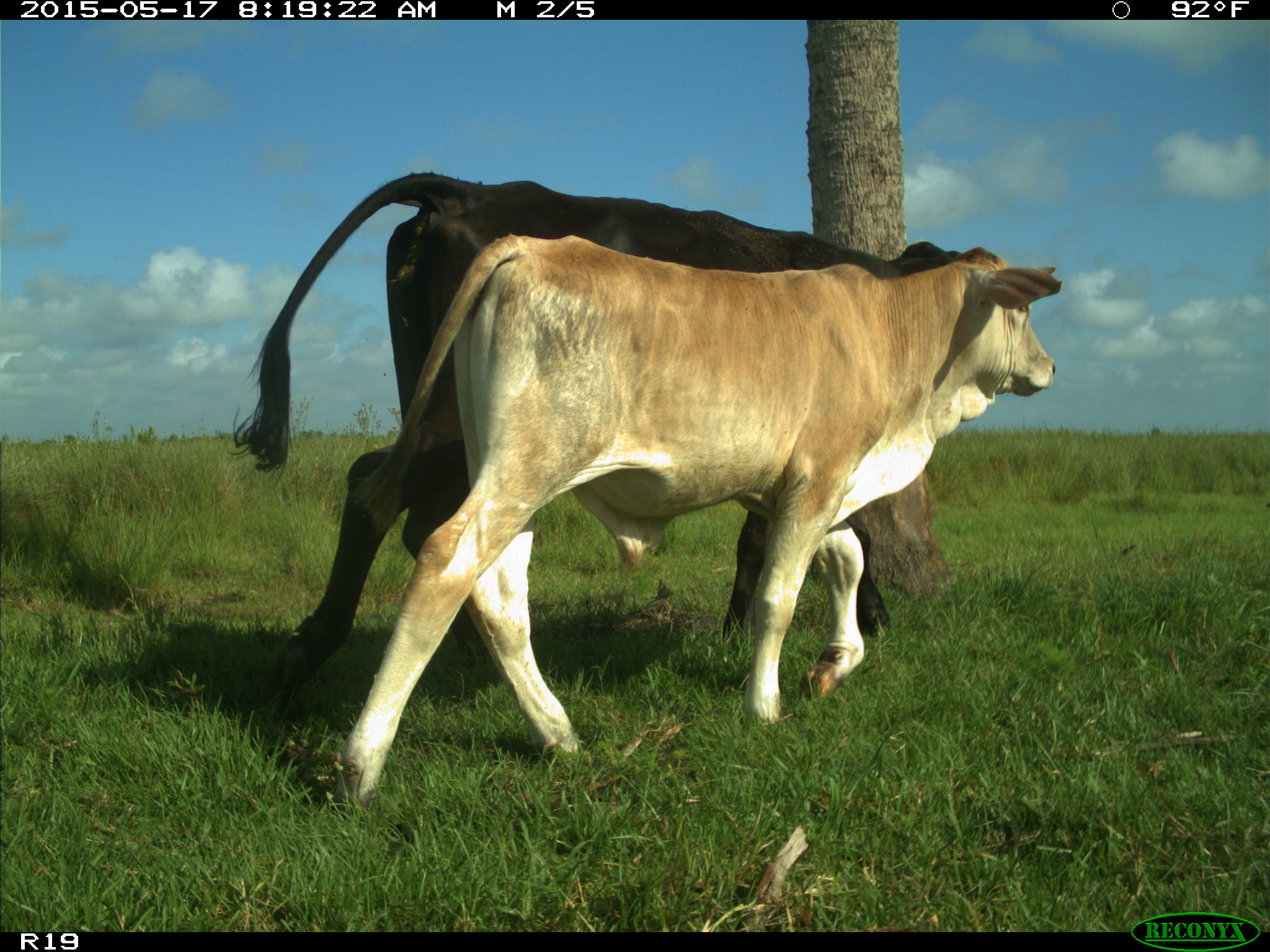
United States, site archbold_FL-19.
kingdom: Animalia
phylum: Chordata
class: Mammalia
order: Artiodactyla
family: Bovidae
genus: Bos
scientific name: Bos taurus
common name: domestic cow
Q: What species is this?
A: Bos taurus (domestic cow).